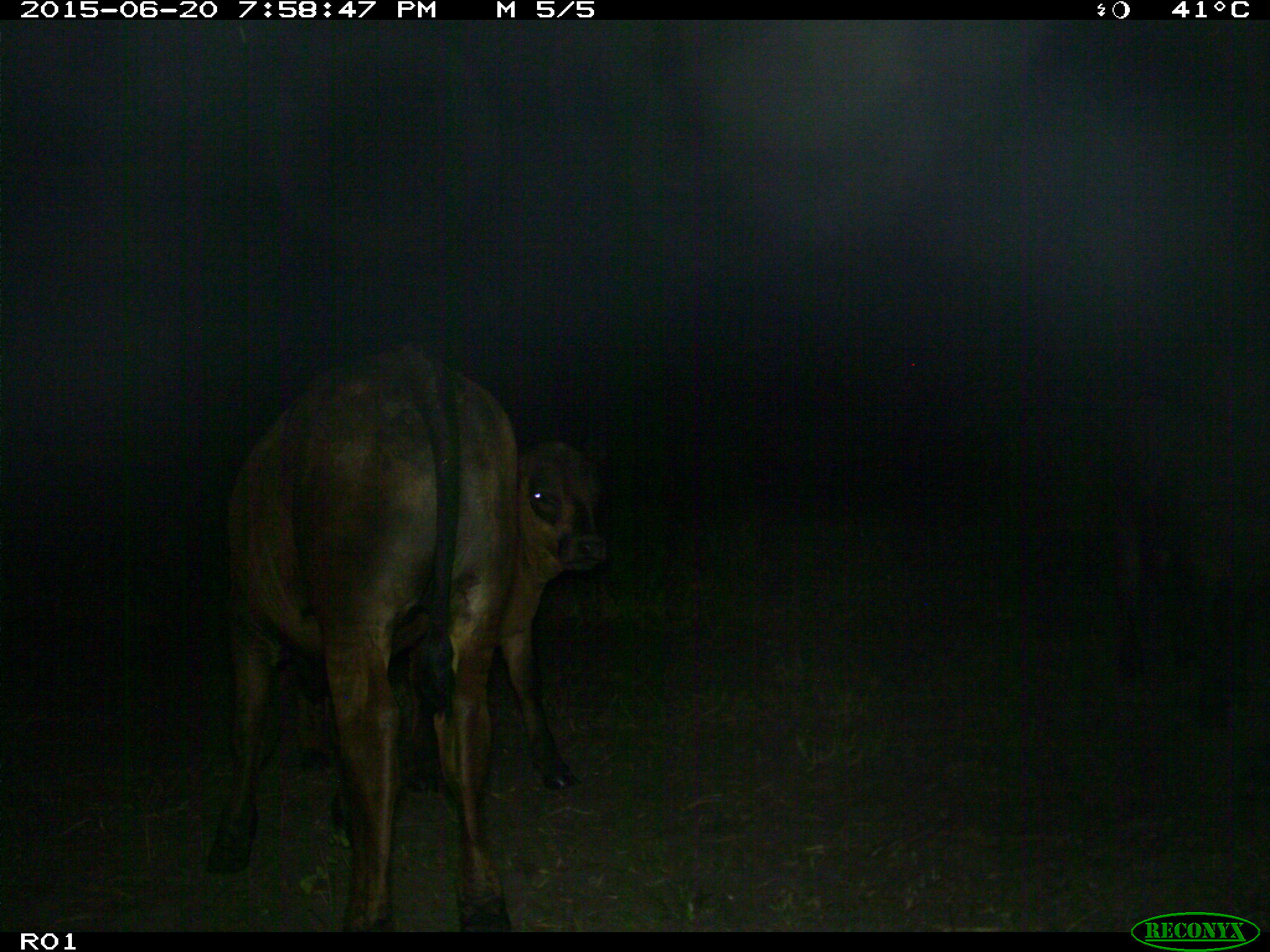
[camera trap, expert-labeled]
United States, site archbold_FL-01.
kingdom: Animalia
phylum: Chordata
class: Mammalia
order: Artiodactyla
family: Bovidae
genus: Bos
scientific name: Bos taurus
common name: domestic cow